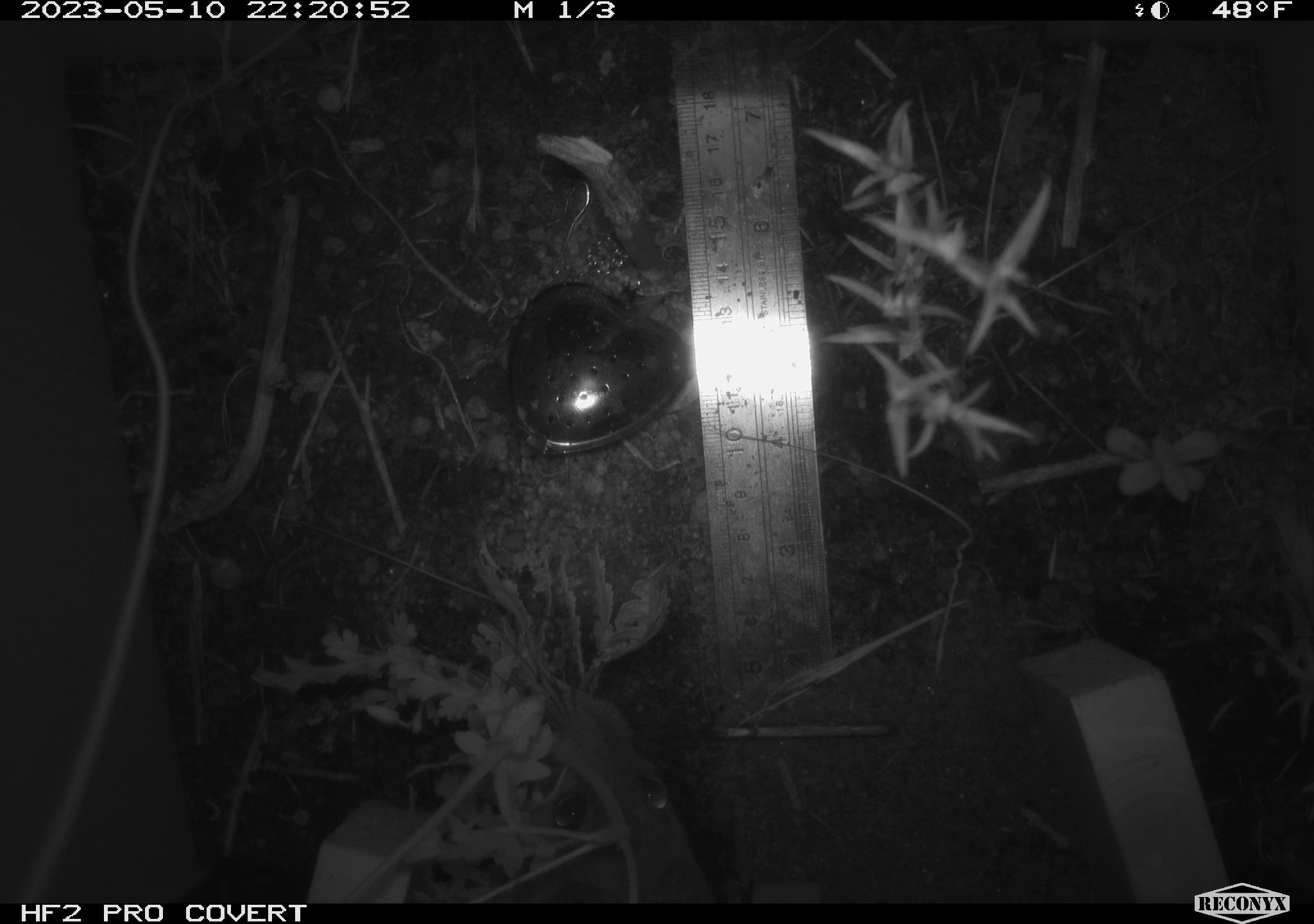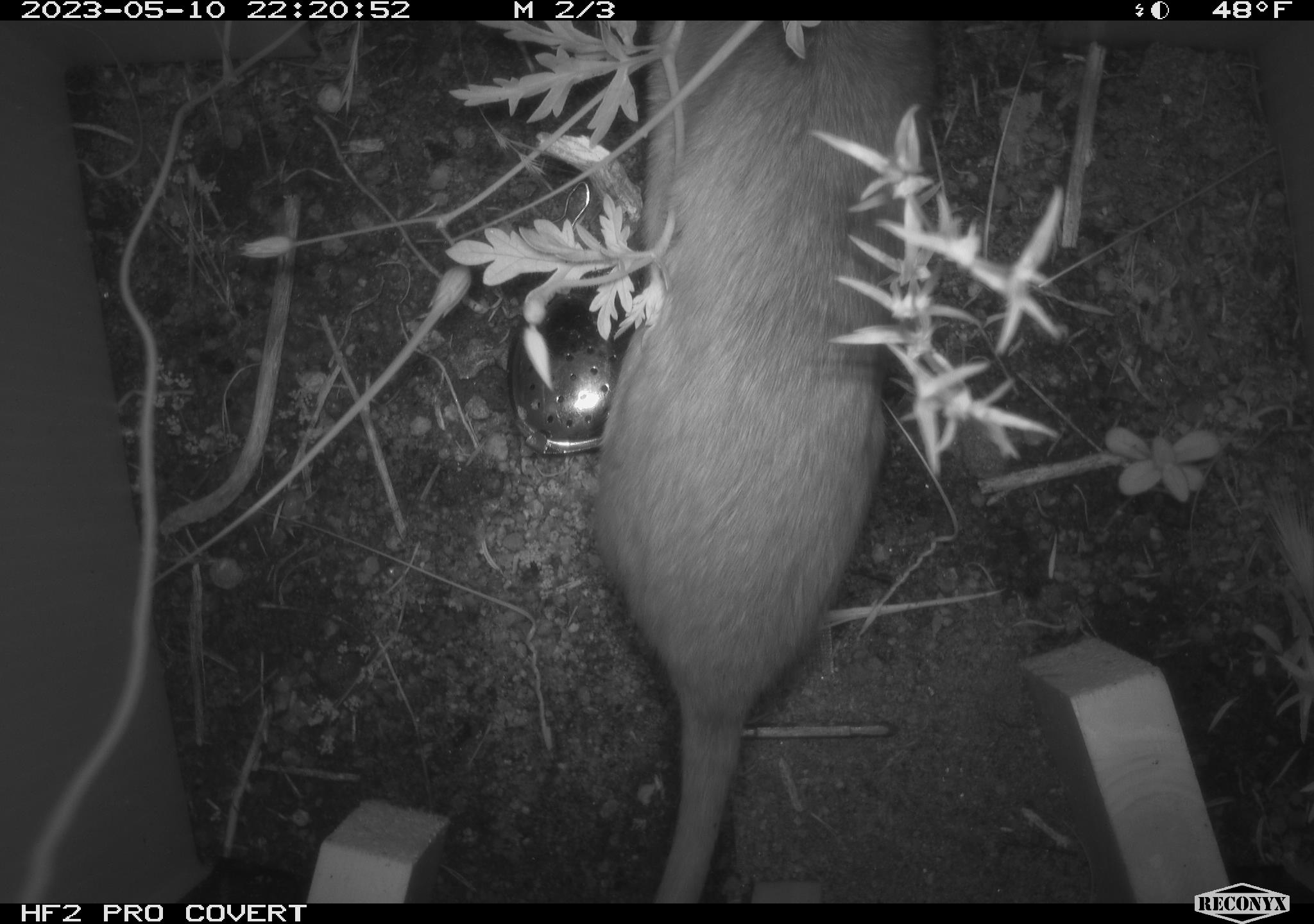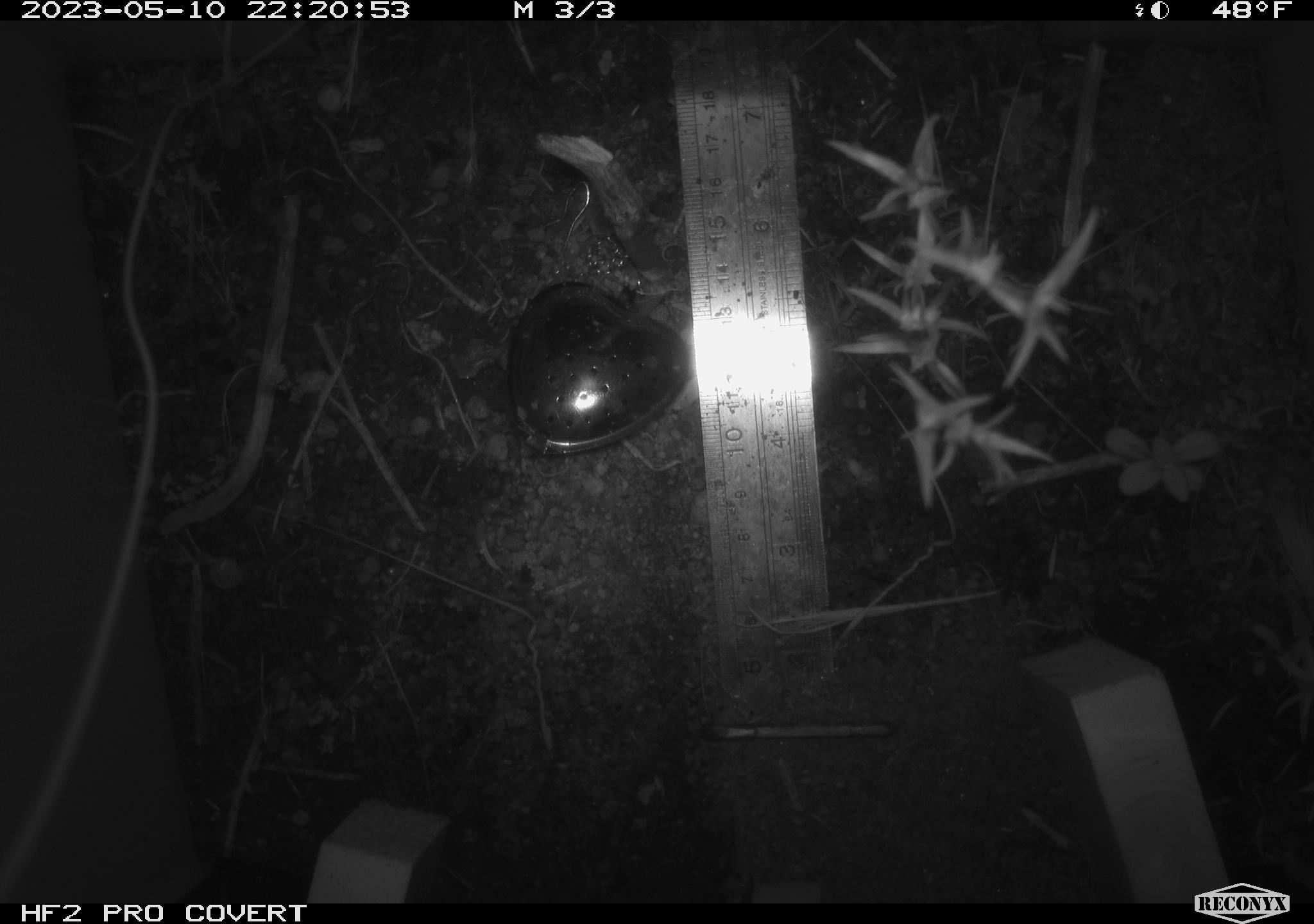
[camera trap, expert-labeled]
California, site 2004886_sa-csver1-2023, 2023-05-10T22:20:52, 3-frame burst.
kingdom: Animalia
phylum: Chordata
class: Mammalia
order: Rodentia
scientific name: Rodentia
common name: mouse species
Mouse species (Rodentia).